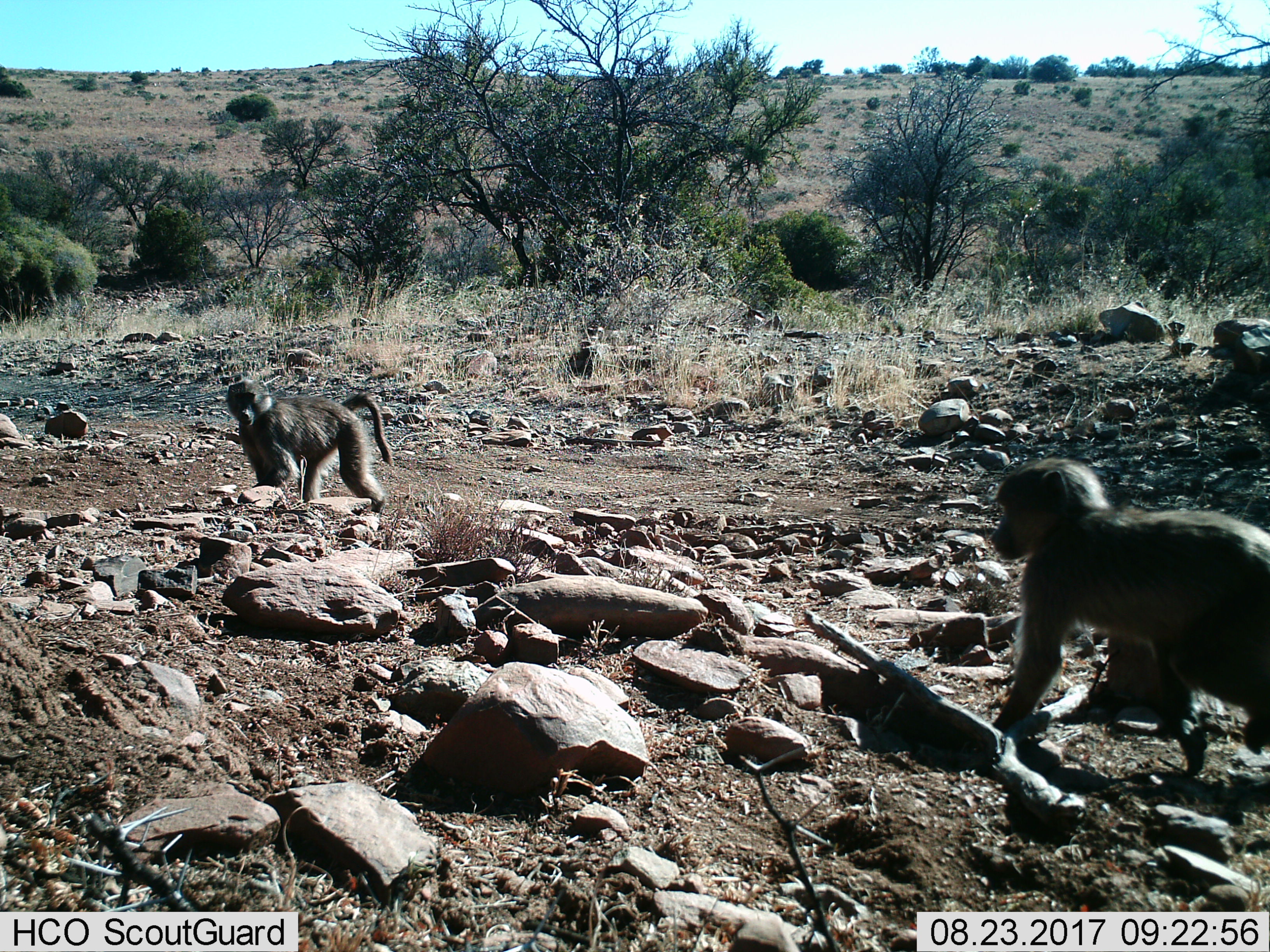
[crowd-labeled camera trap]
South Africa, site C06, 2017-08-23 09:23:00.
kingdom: Animalia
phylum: Chordata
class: Mammalia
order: Primates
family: Cercopithecidae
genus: Papio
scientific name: Papio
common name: baboon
Baboon (Papio), count 2. Behavior (volunteer vote fractions): standing 20%, resting 0%, moving 90%, interacting 0%. Young present (vote fraction): 40%. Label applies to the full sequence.